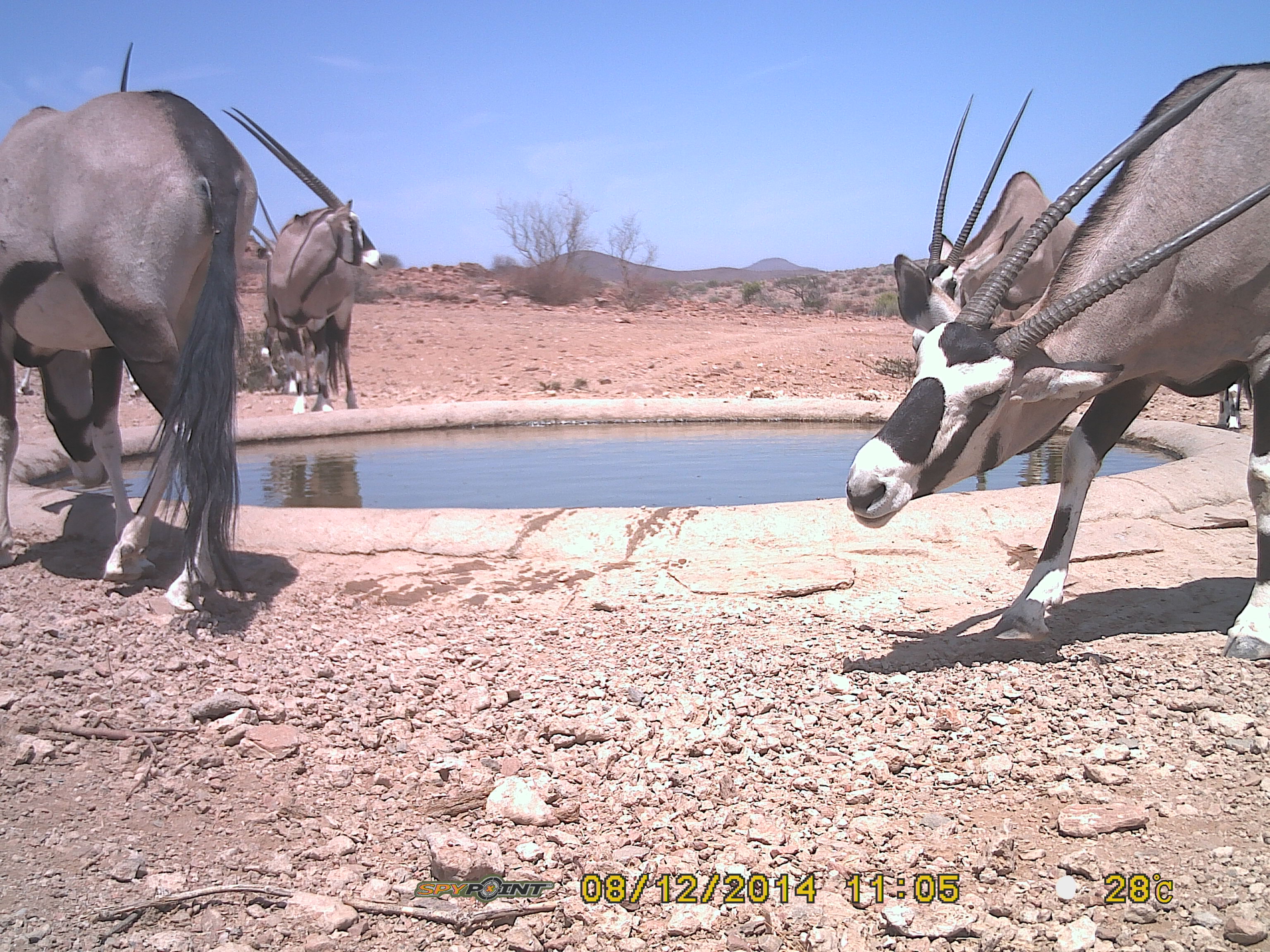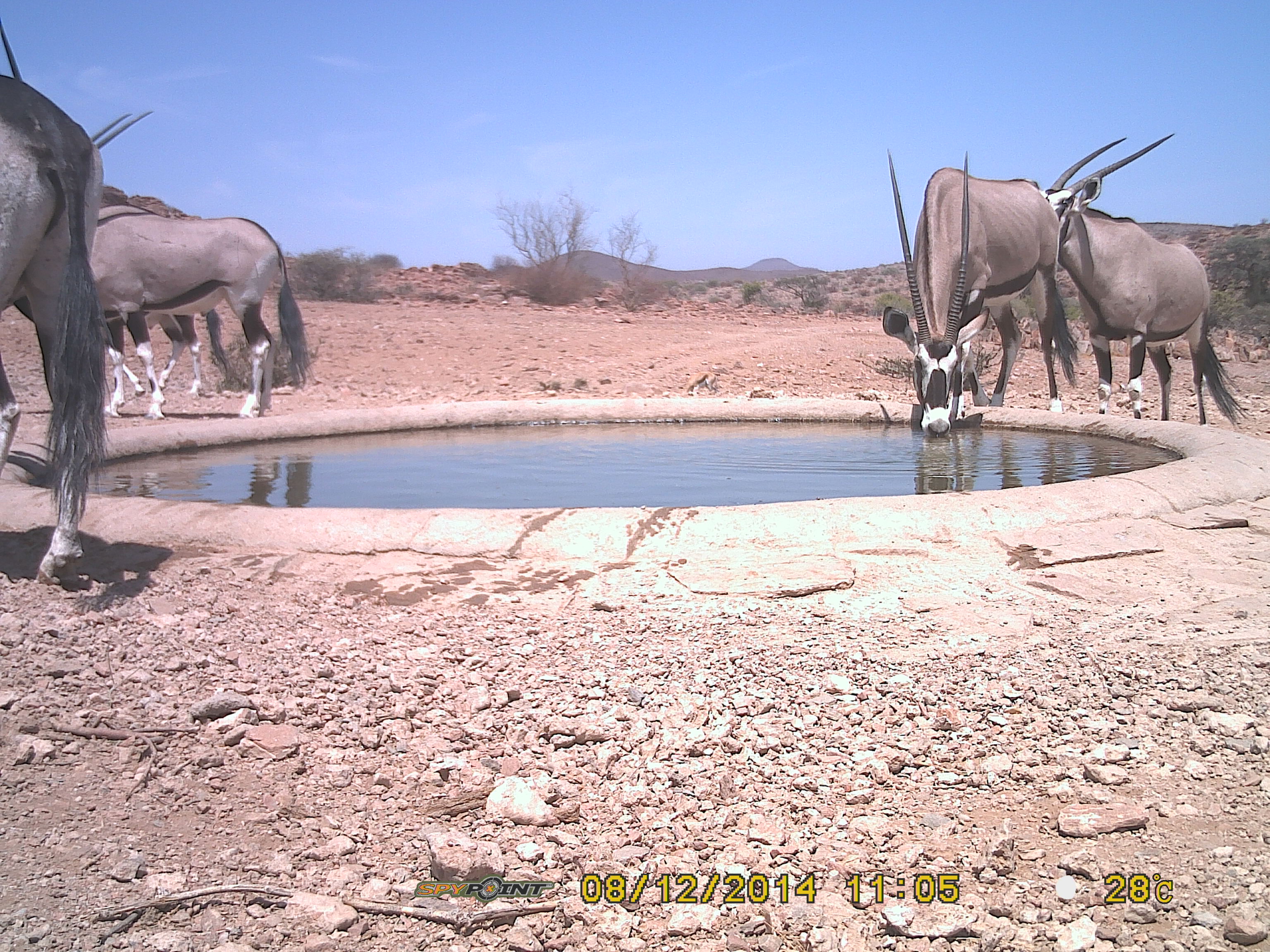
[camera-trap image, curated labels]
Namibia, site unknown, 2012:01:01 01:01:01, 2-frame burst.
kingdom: Animalia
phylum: Chordata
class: Mammalia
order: Artiodactyla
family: Bovidae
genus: Oryx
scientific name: Oryx gazella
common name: gemsbok